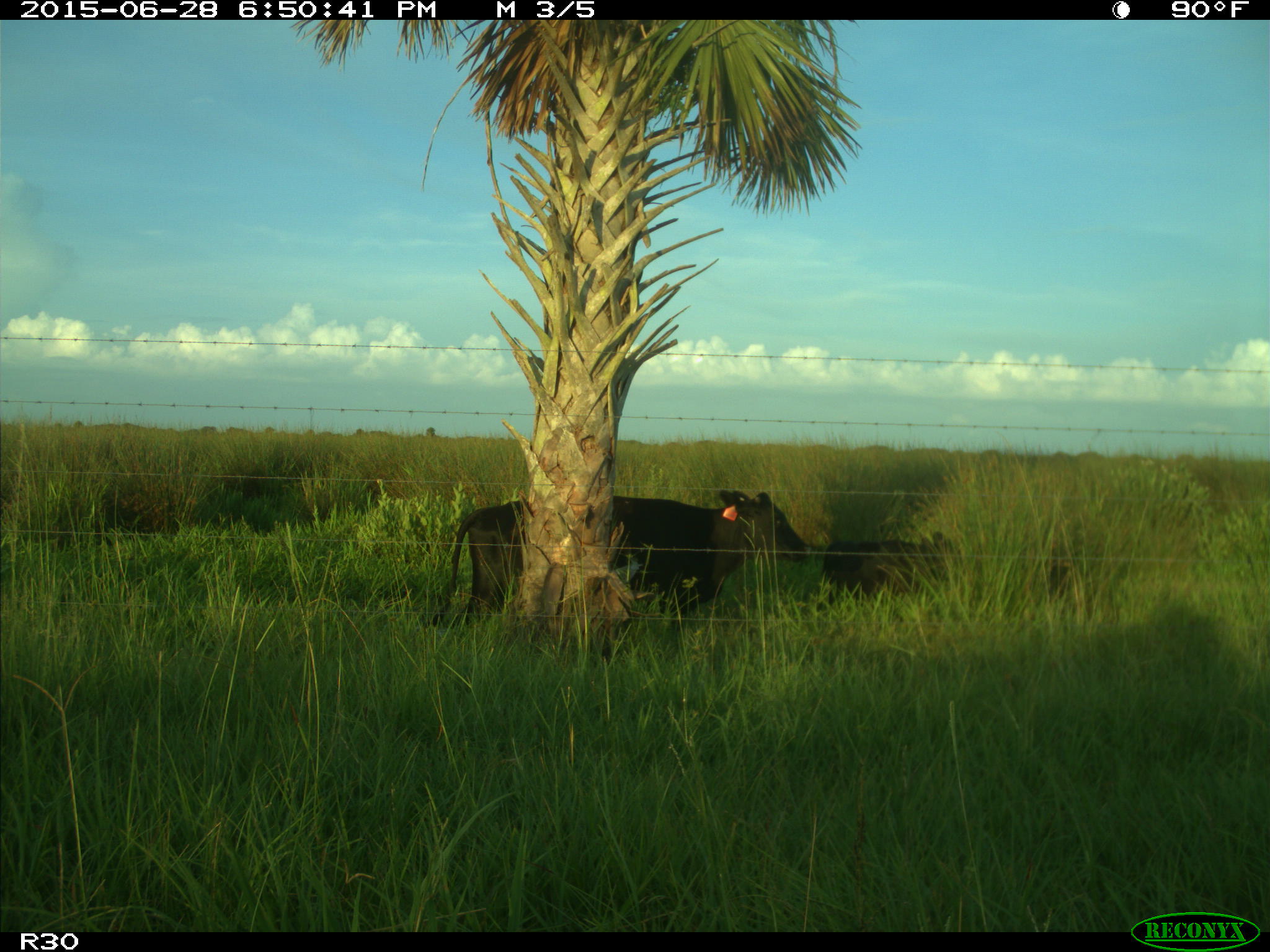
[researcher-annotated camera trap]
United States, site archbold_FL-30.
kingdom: Animalia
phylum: Chordata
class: Mammalia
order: Artiodactyla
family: Bovidae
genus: Bos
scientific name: Bos taurus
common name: domestic cow